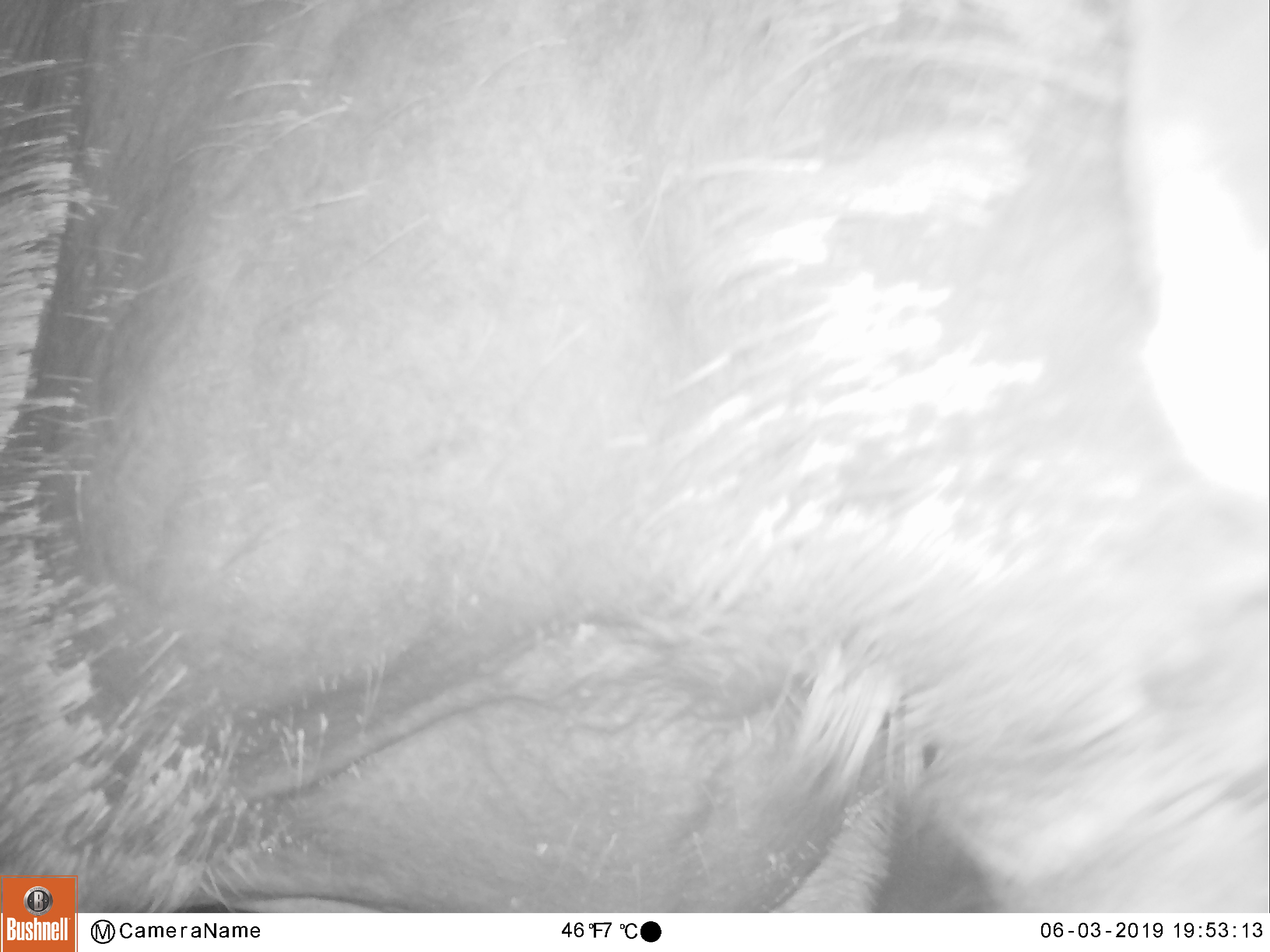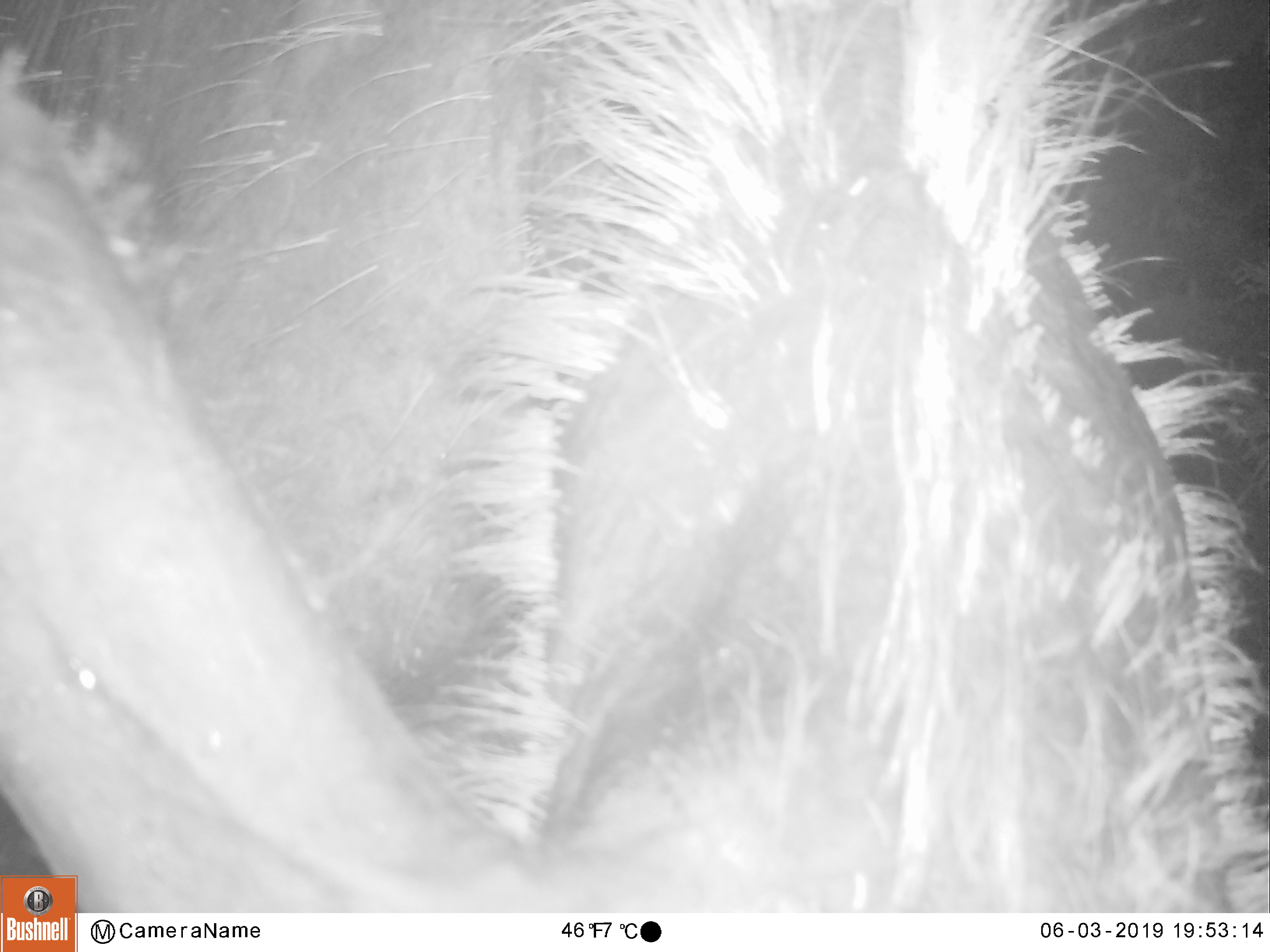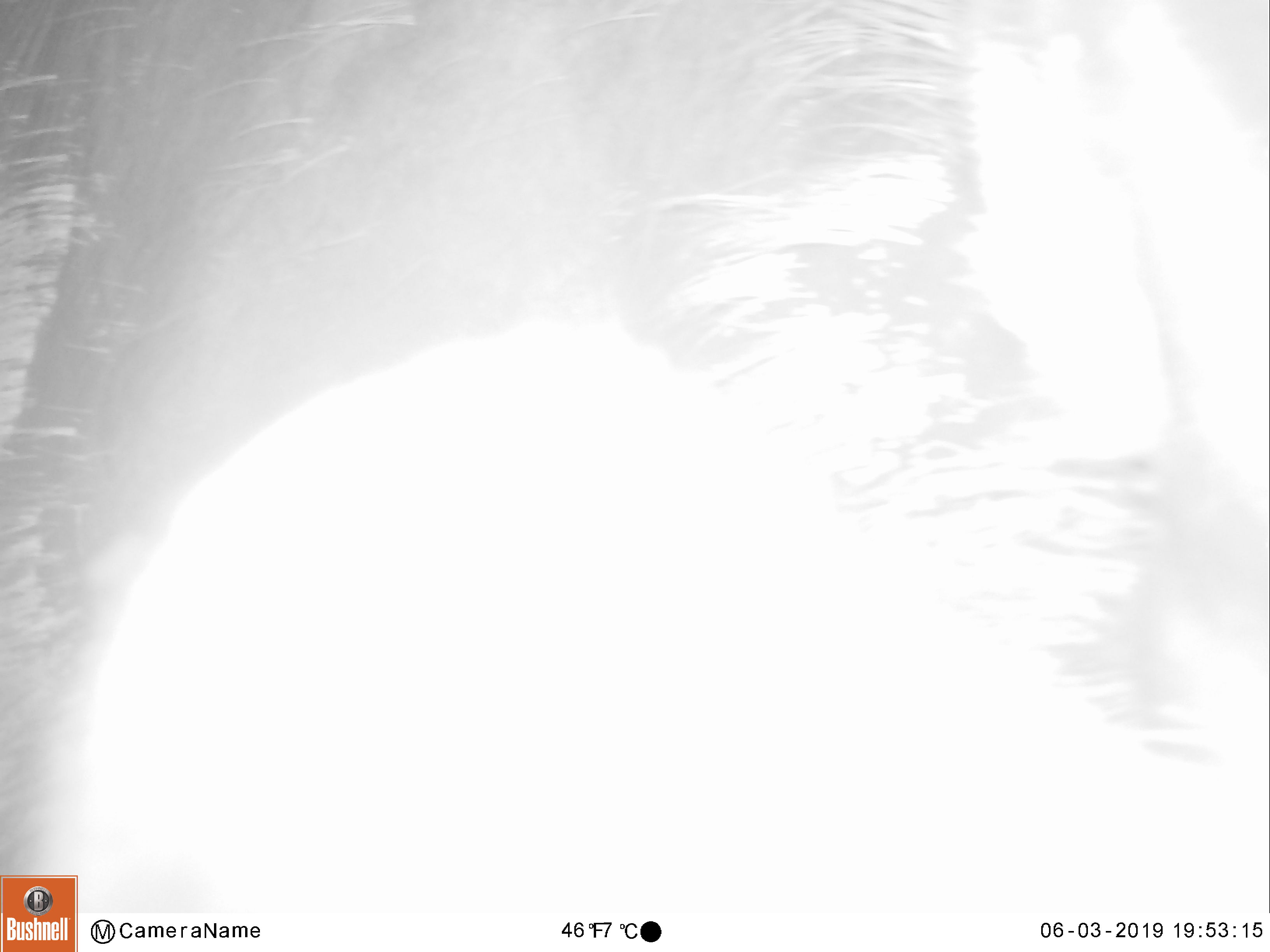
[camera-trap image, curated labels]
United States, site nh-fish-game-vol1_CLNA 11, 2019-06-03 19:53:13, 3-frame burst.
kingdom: Animalia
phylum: Chordata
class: Mammalia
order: Artiodactyla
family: Cervidae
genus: Alces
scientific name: Alces alces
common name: moose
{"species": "moose (Alces alces)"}